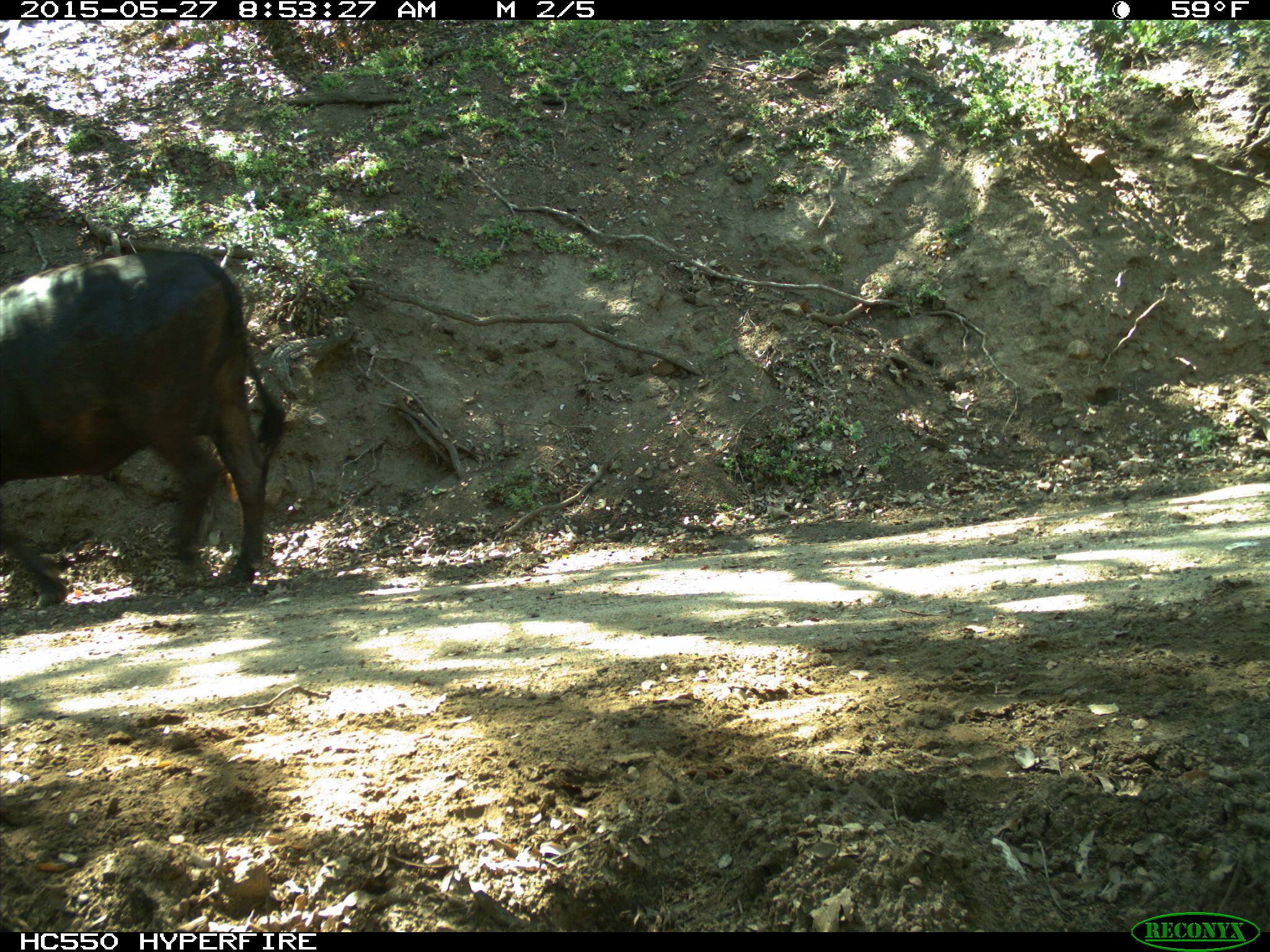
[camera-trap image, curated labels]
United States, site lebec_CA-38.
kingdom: Animalia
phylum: Chordata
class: Mammalia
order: Artiodactyla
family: Bovidae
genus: Bos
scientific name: Bos taurus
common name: domestic cow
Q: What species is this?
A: Bos taurus (domestic cow).